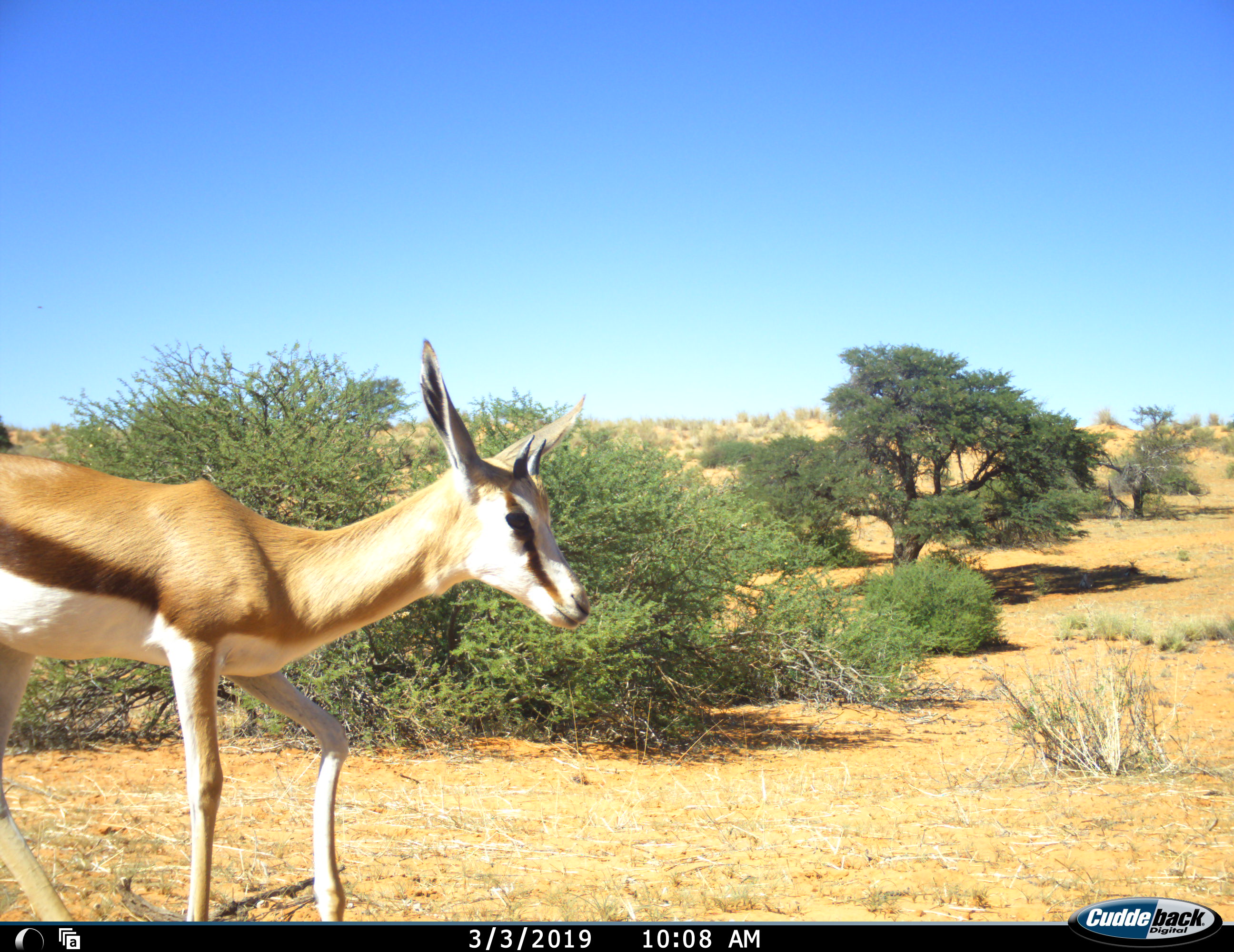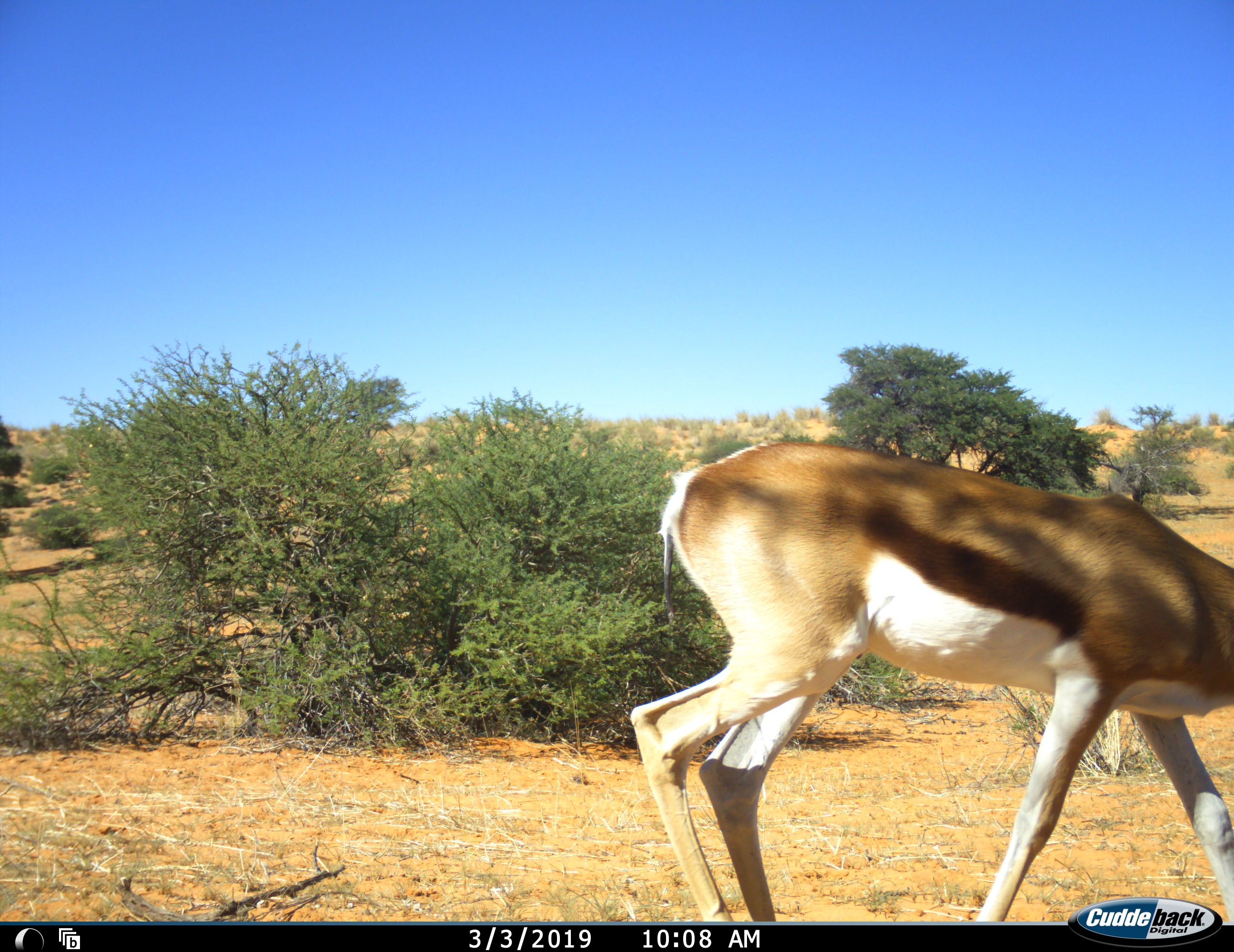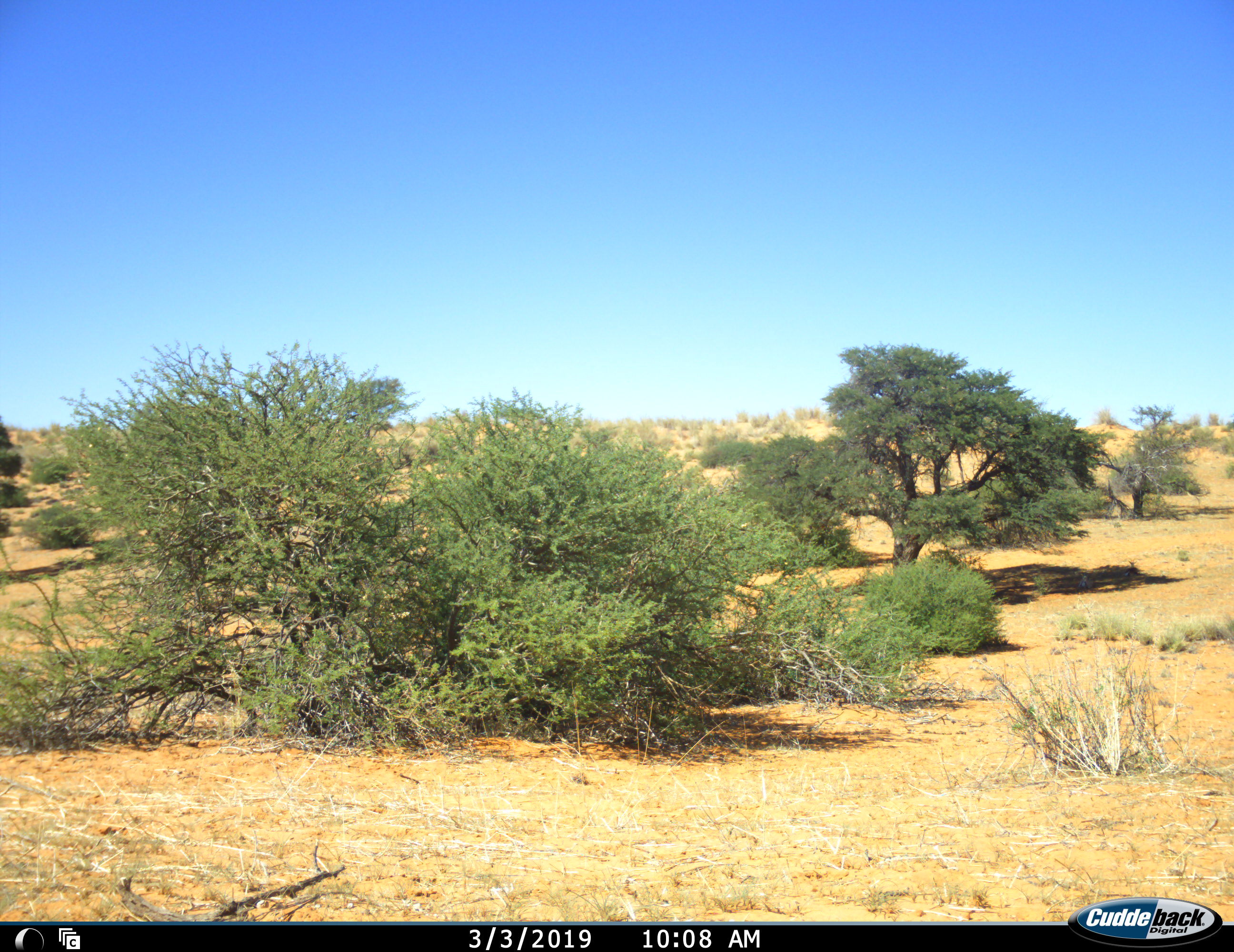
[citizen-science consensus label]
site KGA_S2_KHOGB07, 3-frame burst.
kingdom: Animalia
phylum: Chordata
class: Mammalia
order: Artiodactyla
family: Bovidae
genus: Antidorcas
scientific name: Antidorcas marsupialis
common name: springbok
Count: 1.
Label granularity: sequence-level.